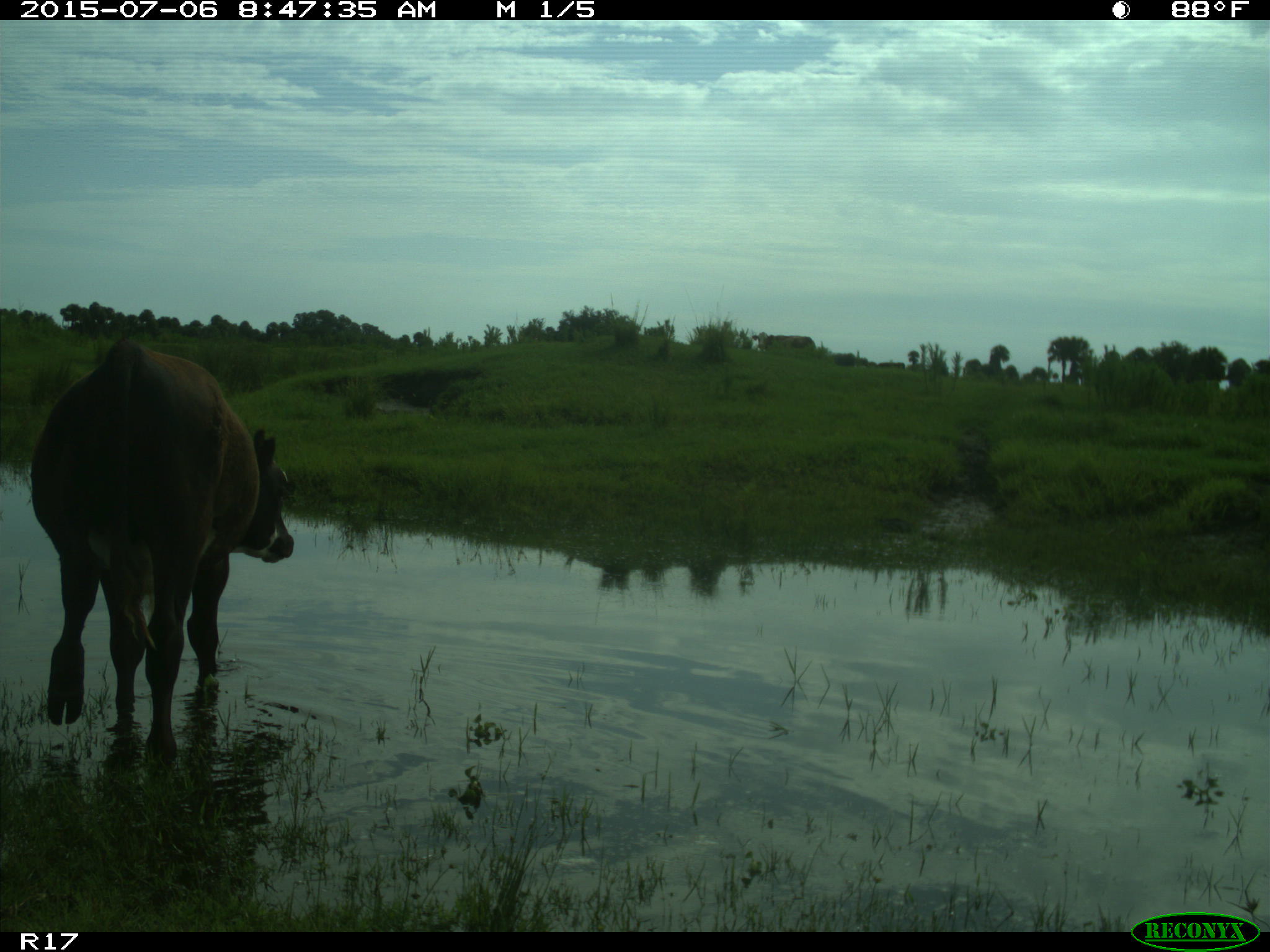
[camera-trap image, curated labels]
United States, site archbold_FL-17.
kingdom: Animalia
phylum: Chordata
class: Mammalia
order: Artiodactyla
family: Bovidae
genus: Bos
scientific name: Bos taurus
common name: domestic cow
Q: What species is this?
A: Bos taurus (domestic cow).